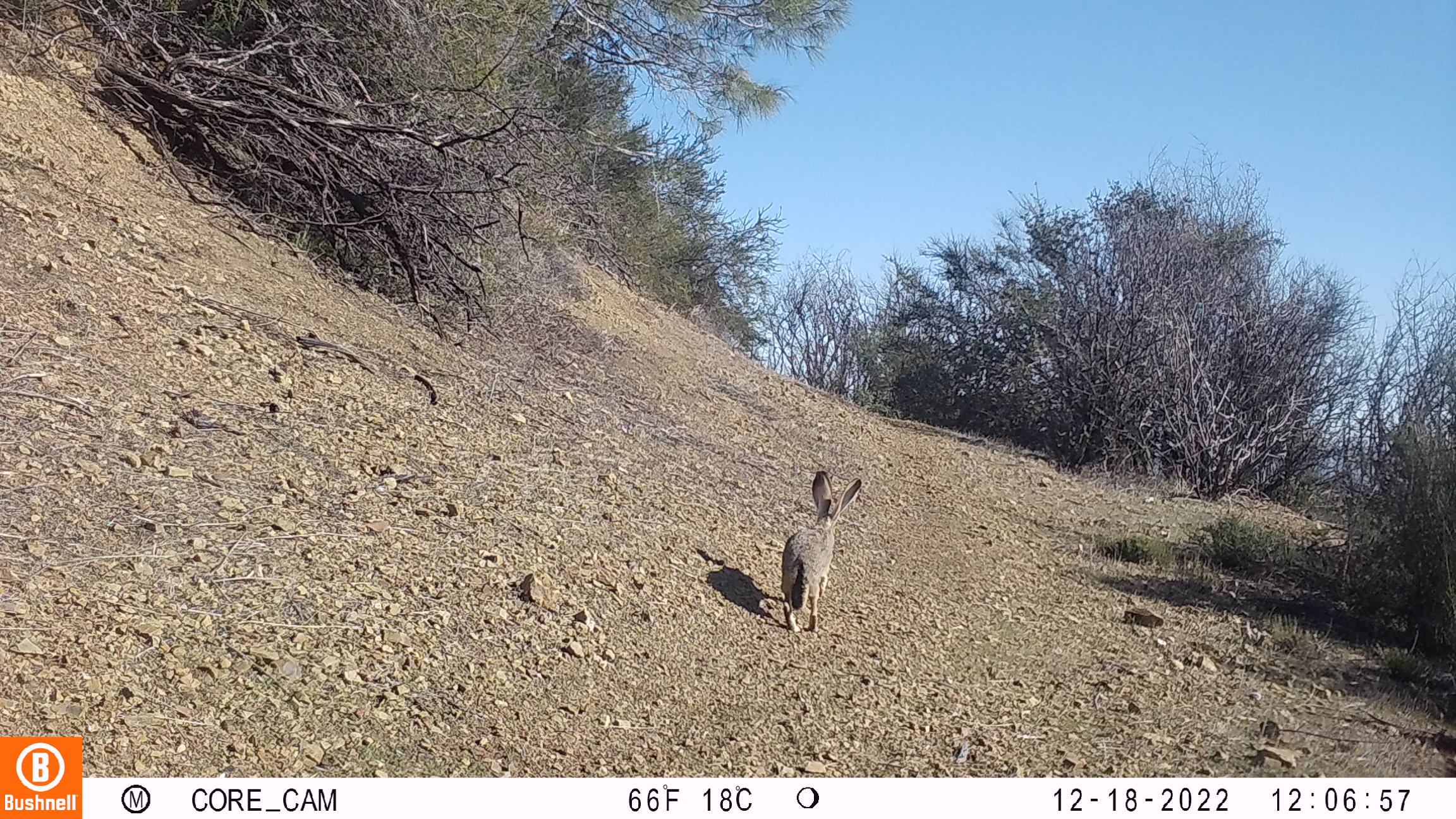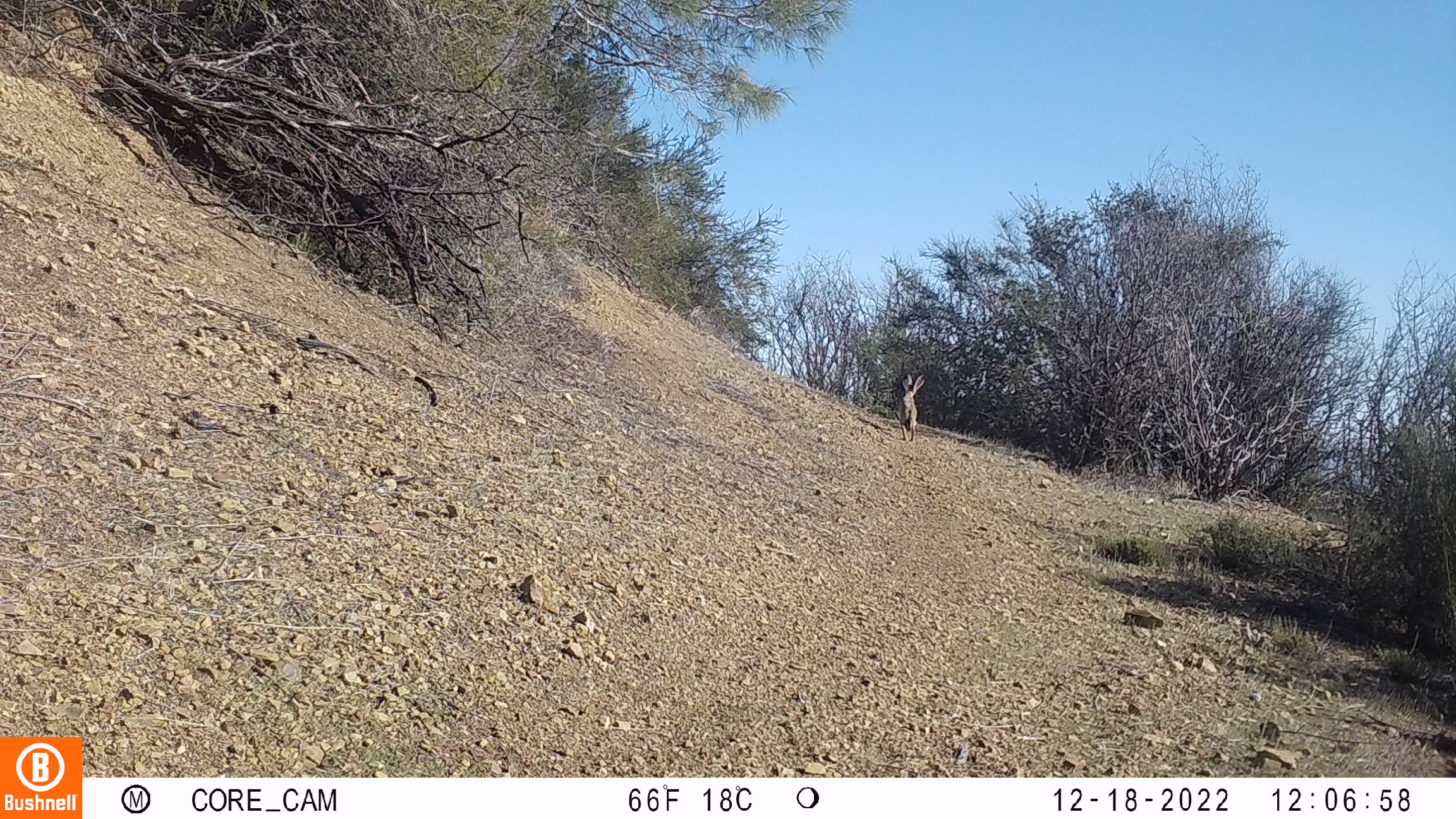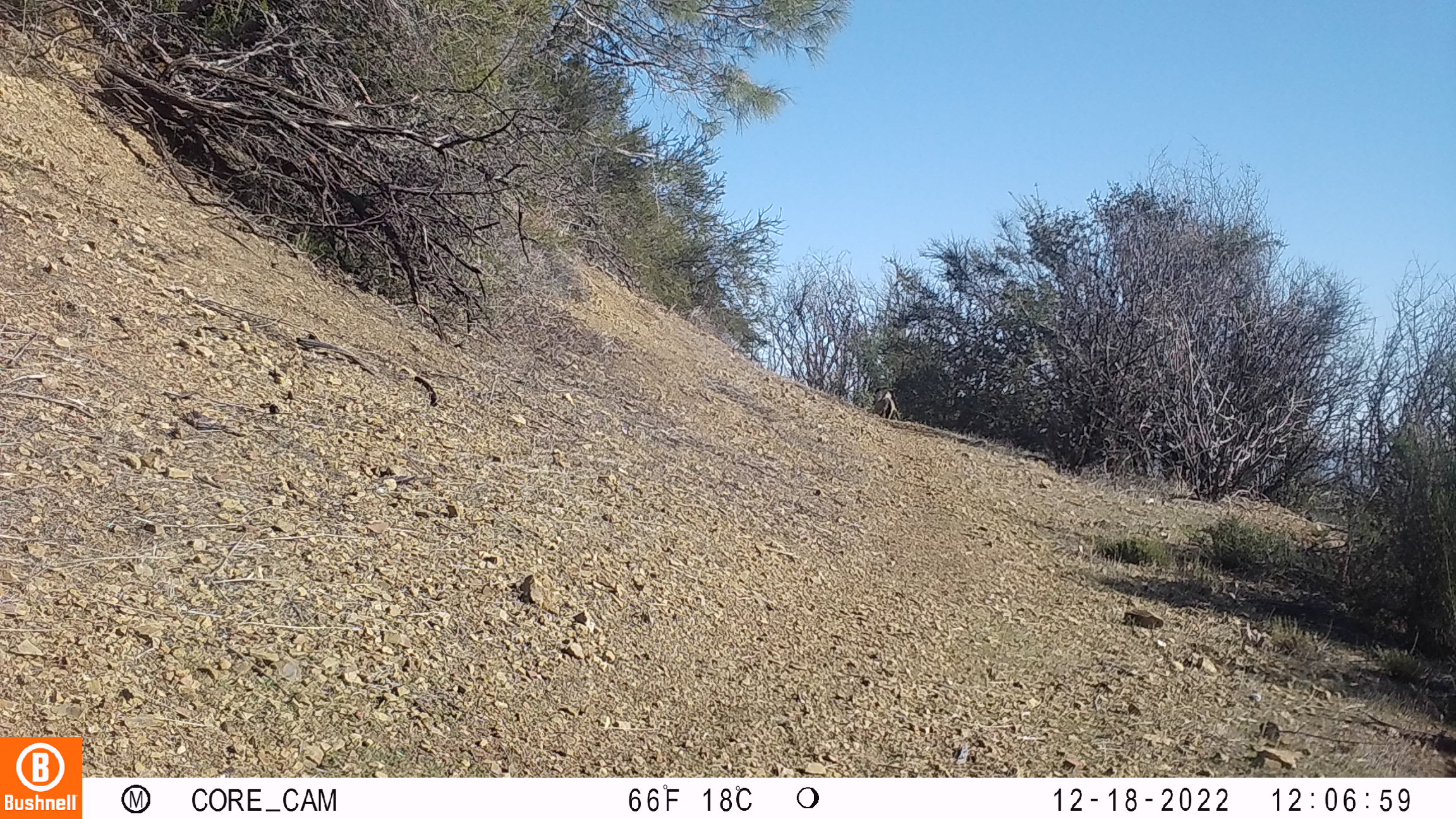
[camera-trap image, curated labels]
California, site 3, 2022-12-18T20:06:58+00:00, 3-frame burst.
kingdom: Animalia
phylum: Chordata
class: Mammalia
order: Lagomorpha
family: Leporidae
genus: Lepus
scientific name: Lepus californicus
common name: black-tailed jackrabbit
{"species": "black-tailed jackrabbit (Lepus californicus)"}